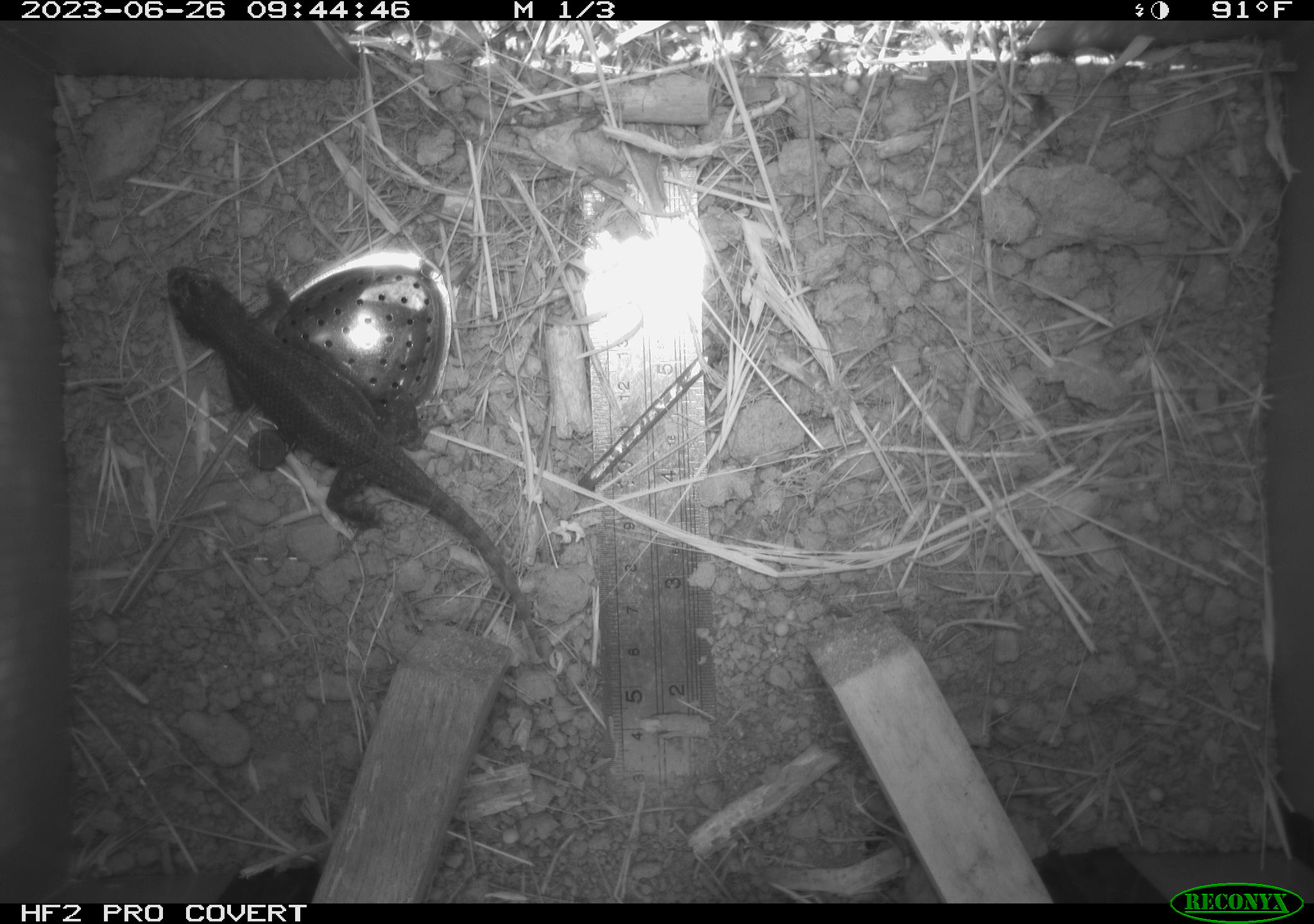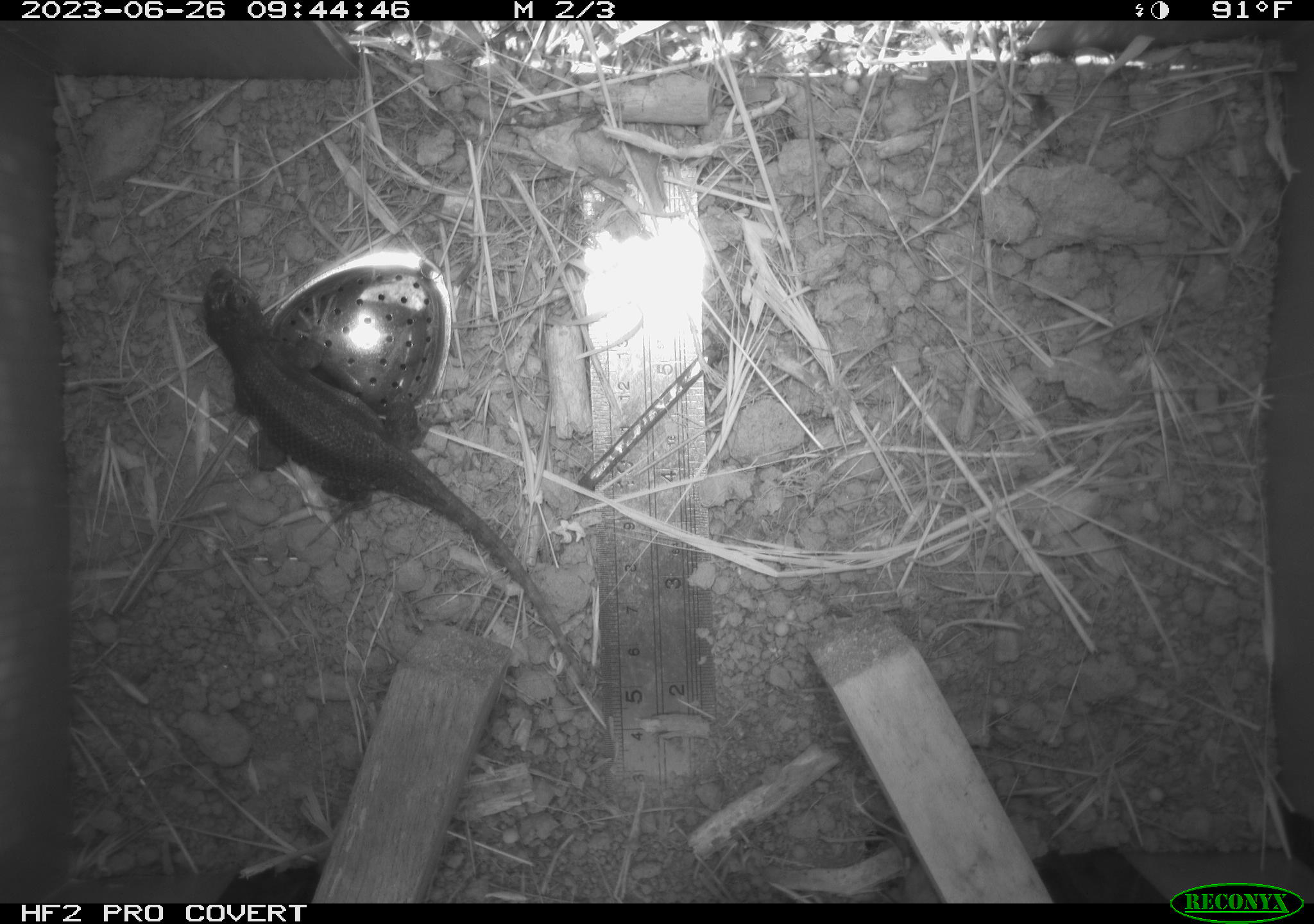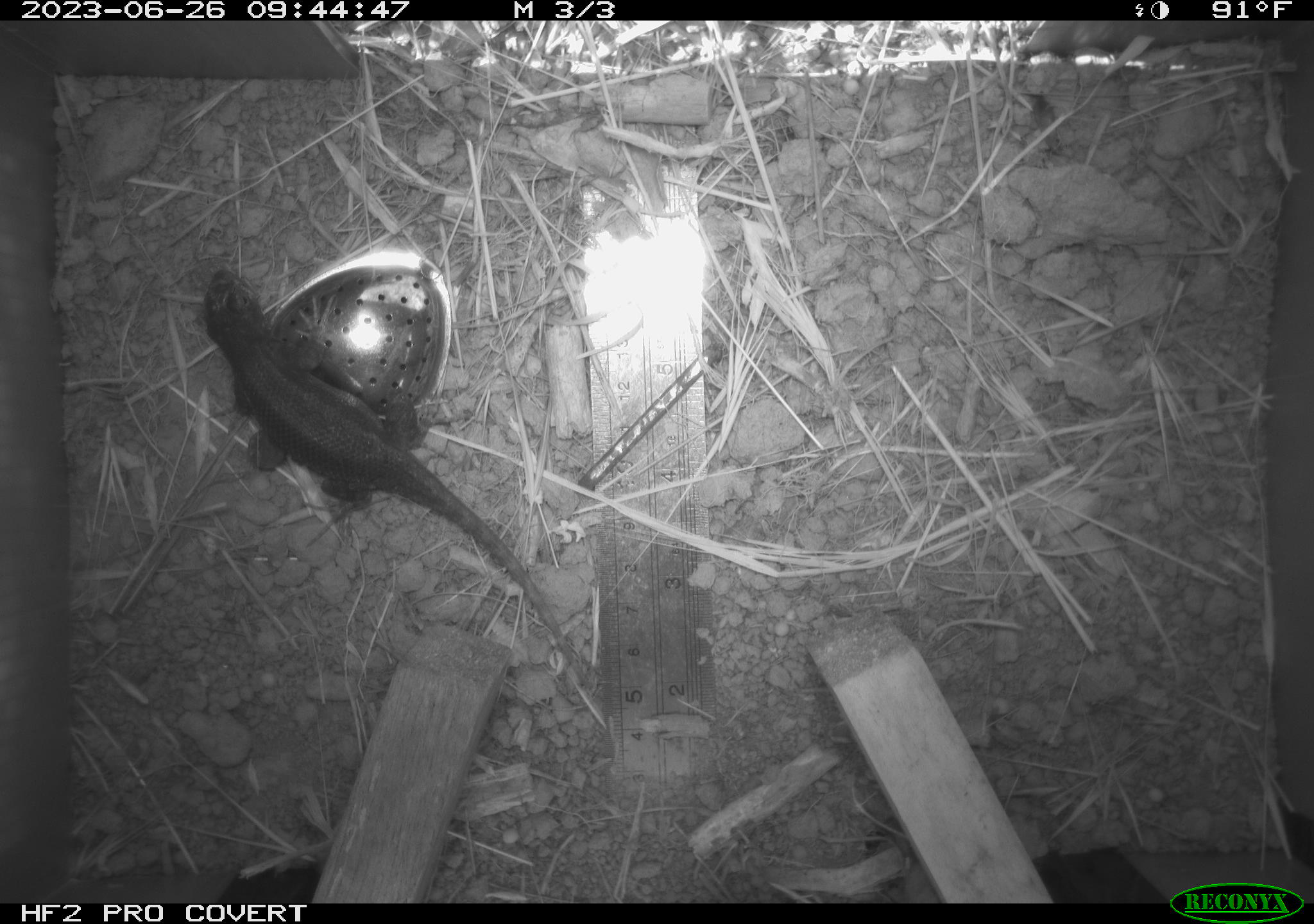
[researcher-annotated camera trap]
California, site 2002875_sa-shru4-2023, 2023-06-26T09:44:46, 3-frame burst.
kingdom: Animalia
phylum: Chordata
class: Reptilia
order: Squamata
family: Phrynosomatidae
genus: Sceloporus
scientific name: Sceloporus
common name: spiny lizards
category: sceloporus species